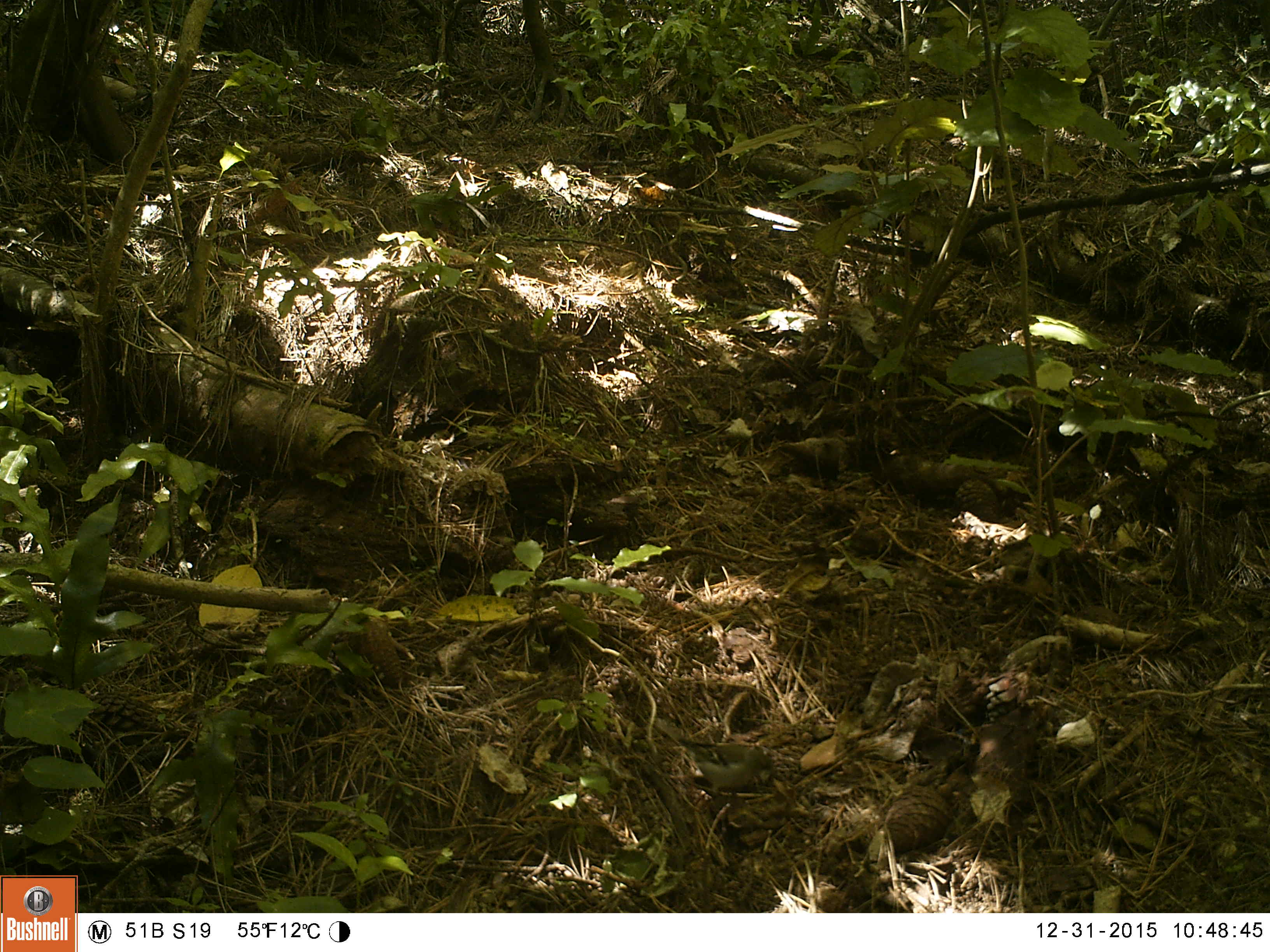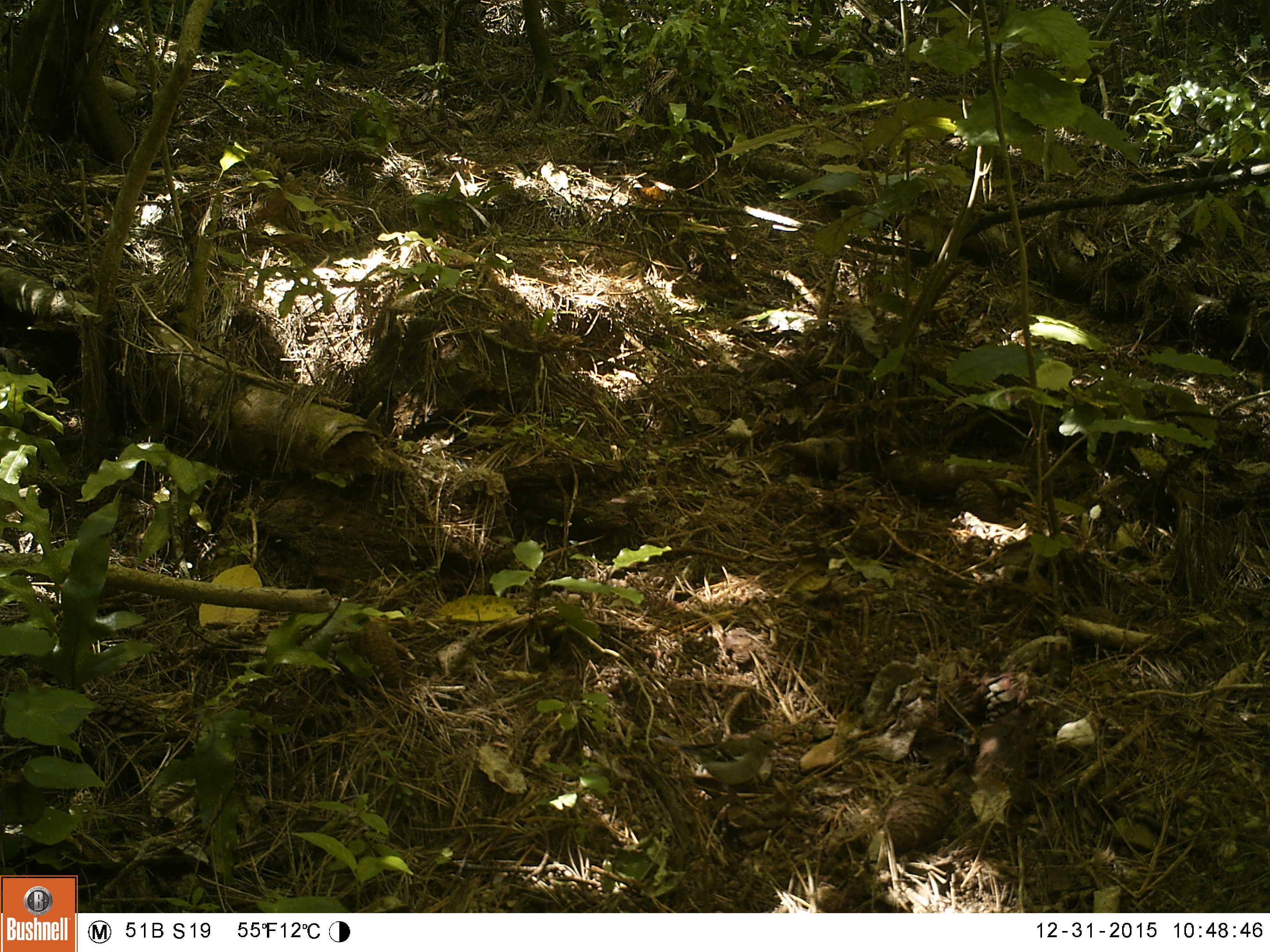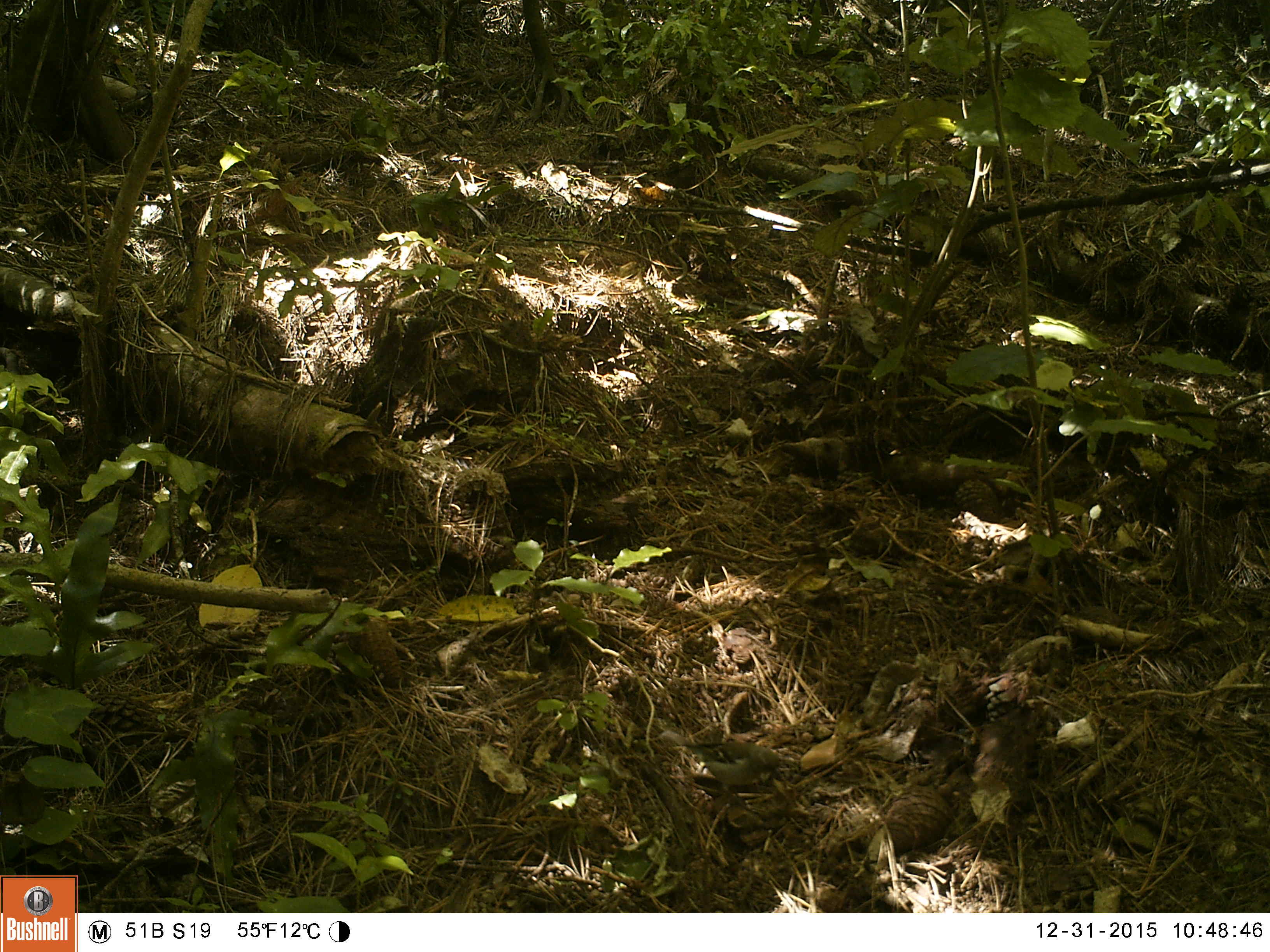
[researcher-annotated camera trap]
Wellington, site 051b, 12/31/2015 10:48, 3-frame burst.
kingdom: Animalia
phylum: Chordata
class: Aves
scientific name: Aves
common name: bird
Bird (Aves).